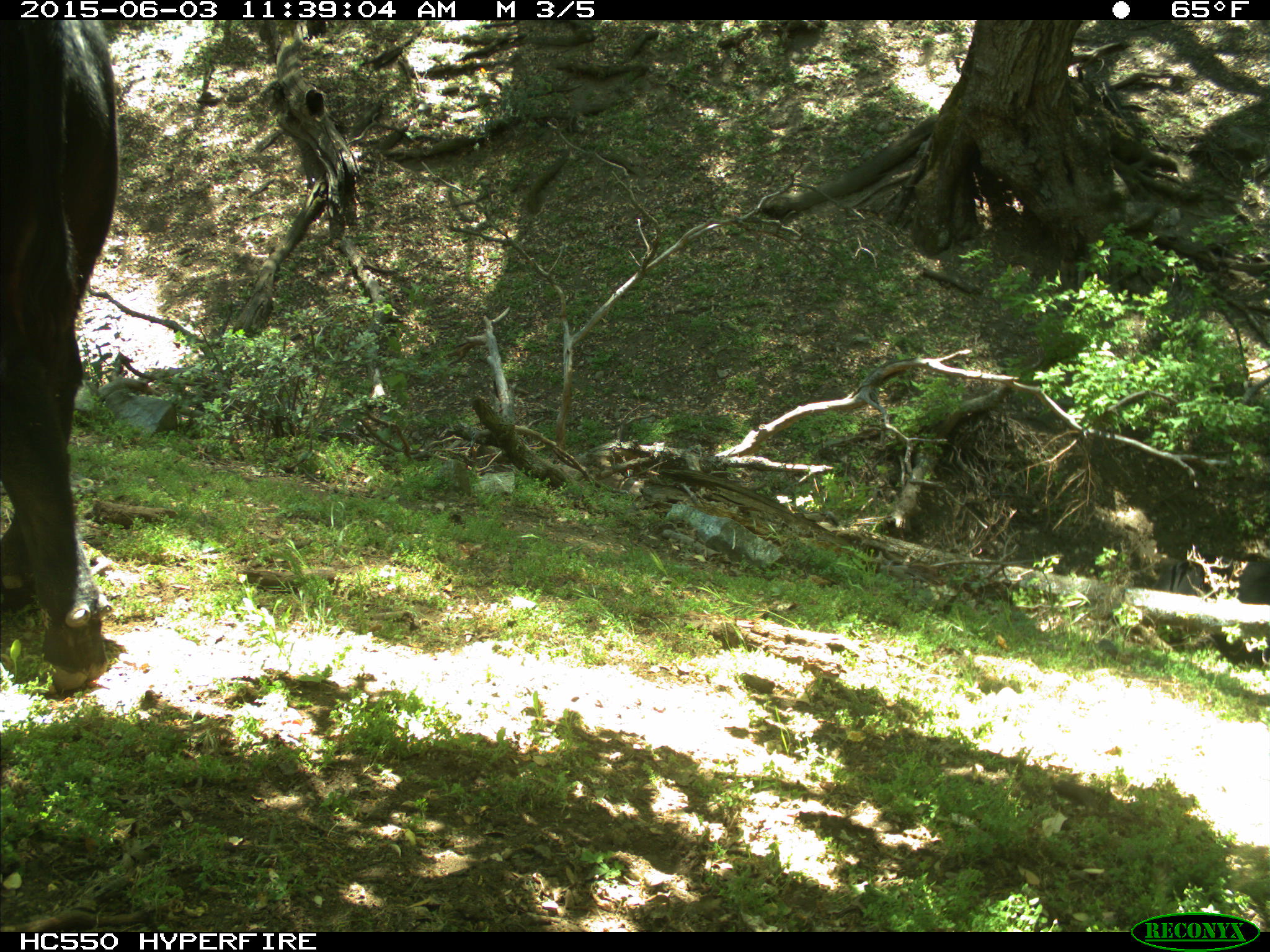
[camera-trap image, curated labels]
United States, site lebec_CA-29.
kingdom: Animalia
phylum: Chordata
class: Mammalia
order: Artiodactyla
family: Bovidae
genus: Bos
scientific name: Bos taurus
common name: domestic cow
Bos taurus (domestic cow).